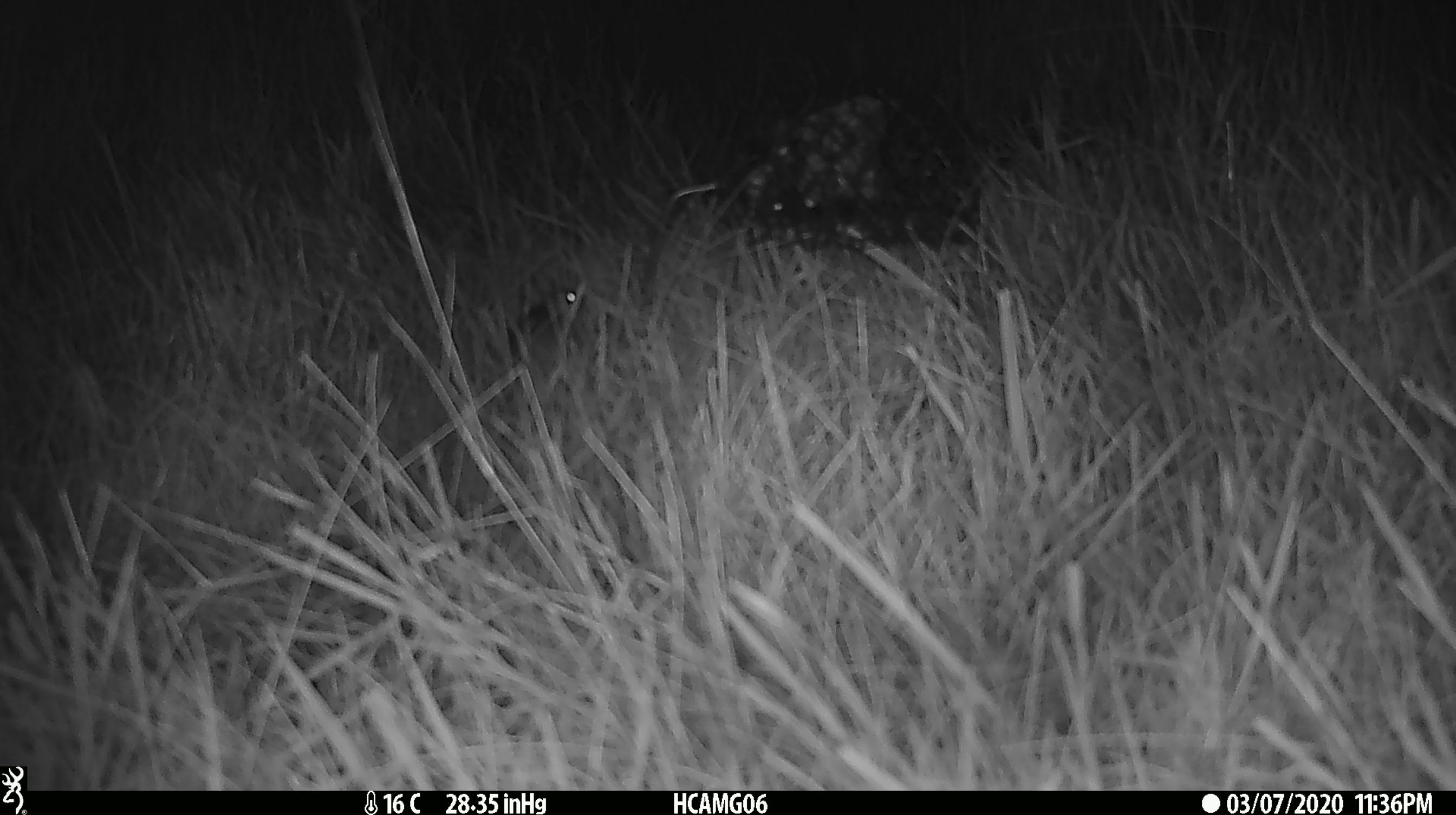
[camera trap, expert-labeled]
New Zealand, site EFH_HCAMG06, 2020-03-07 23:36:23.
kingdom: Animalia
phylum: Chordata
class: Mammalia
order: Rodentia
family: Muridae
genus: Mus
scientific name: Mus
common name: mouse